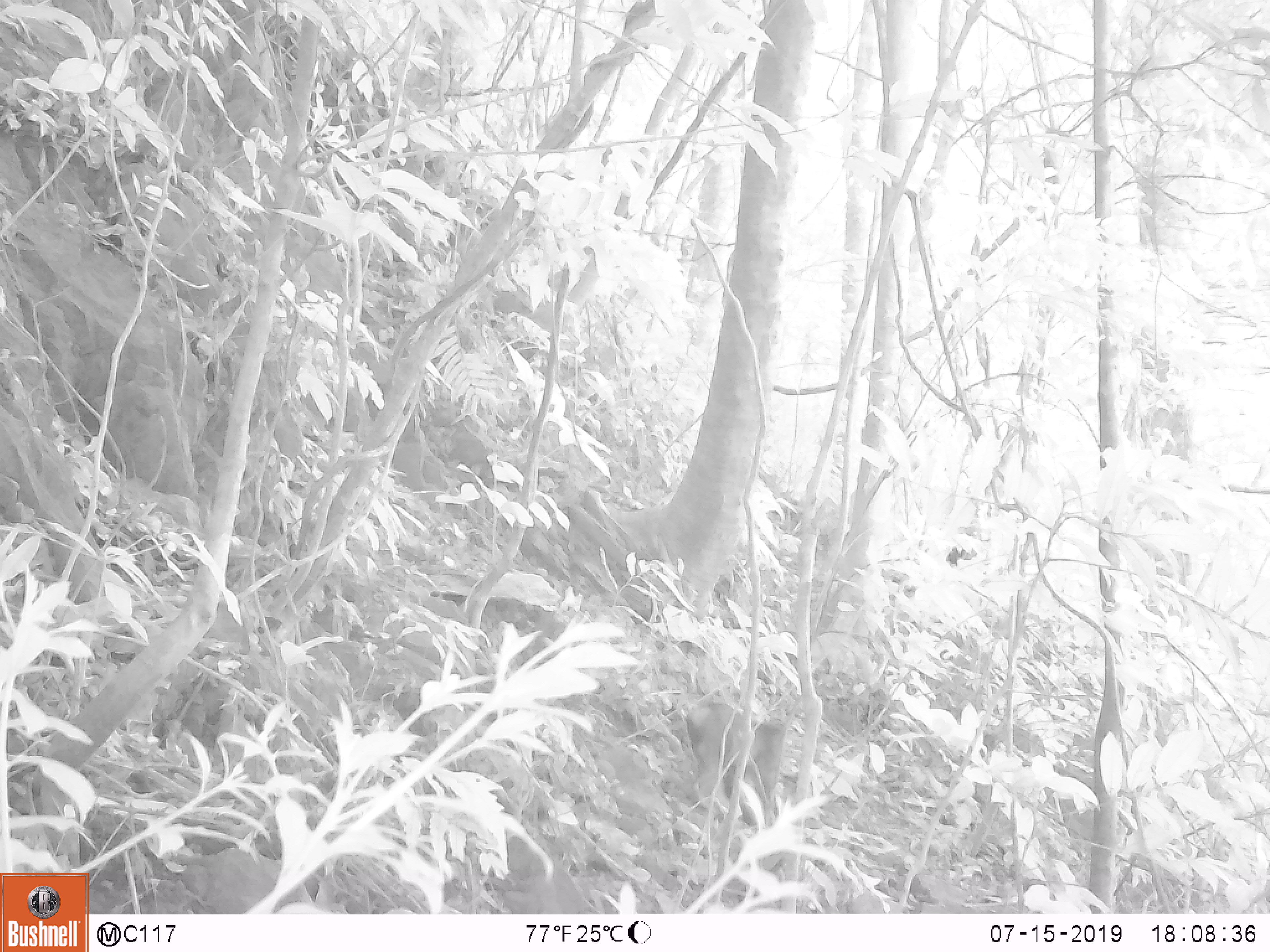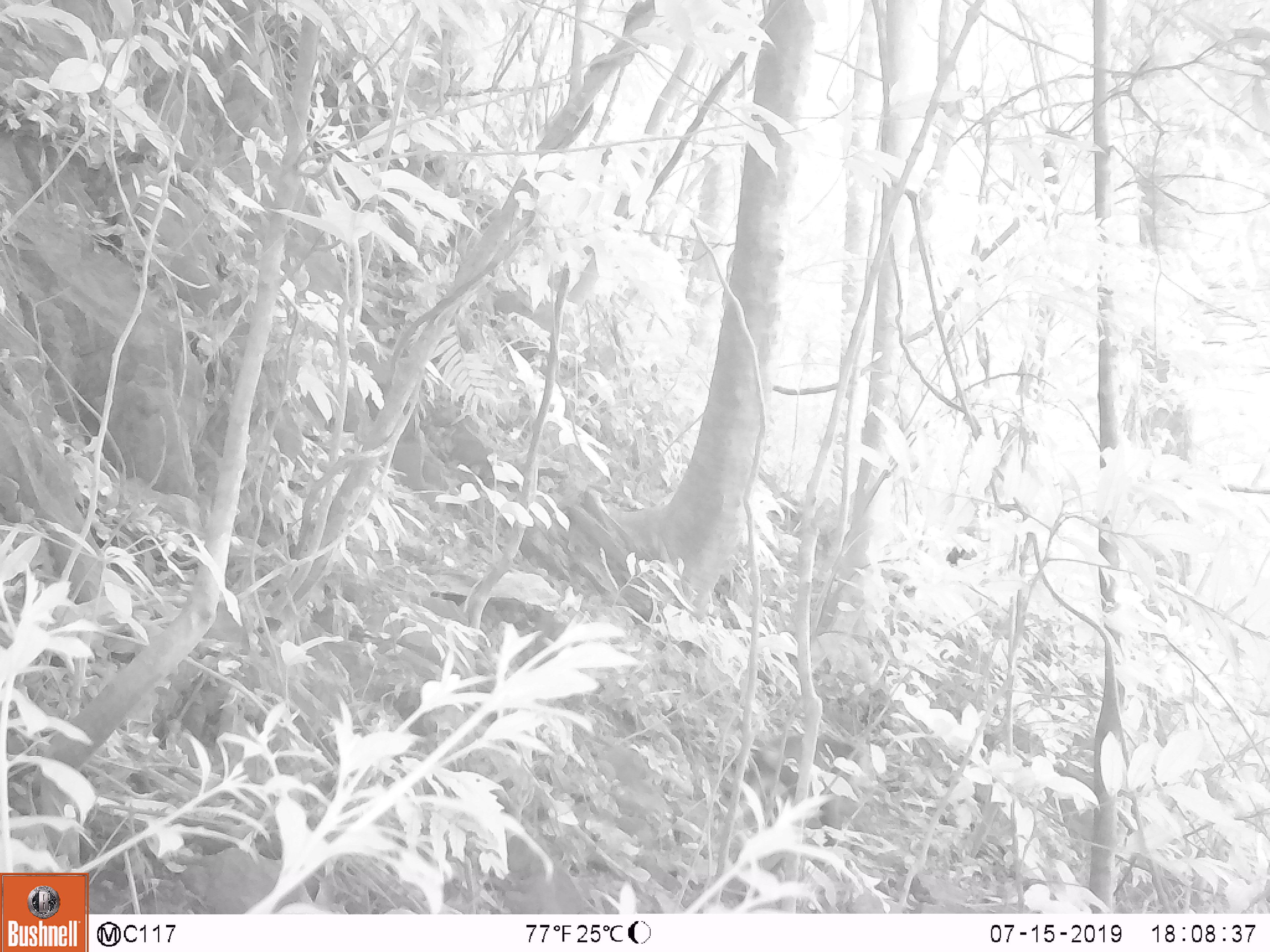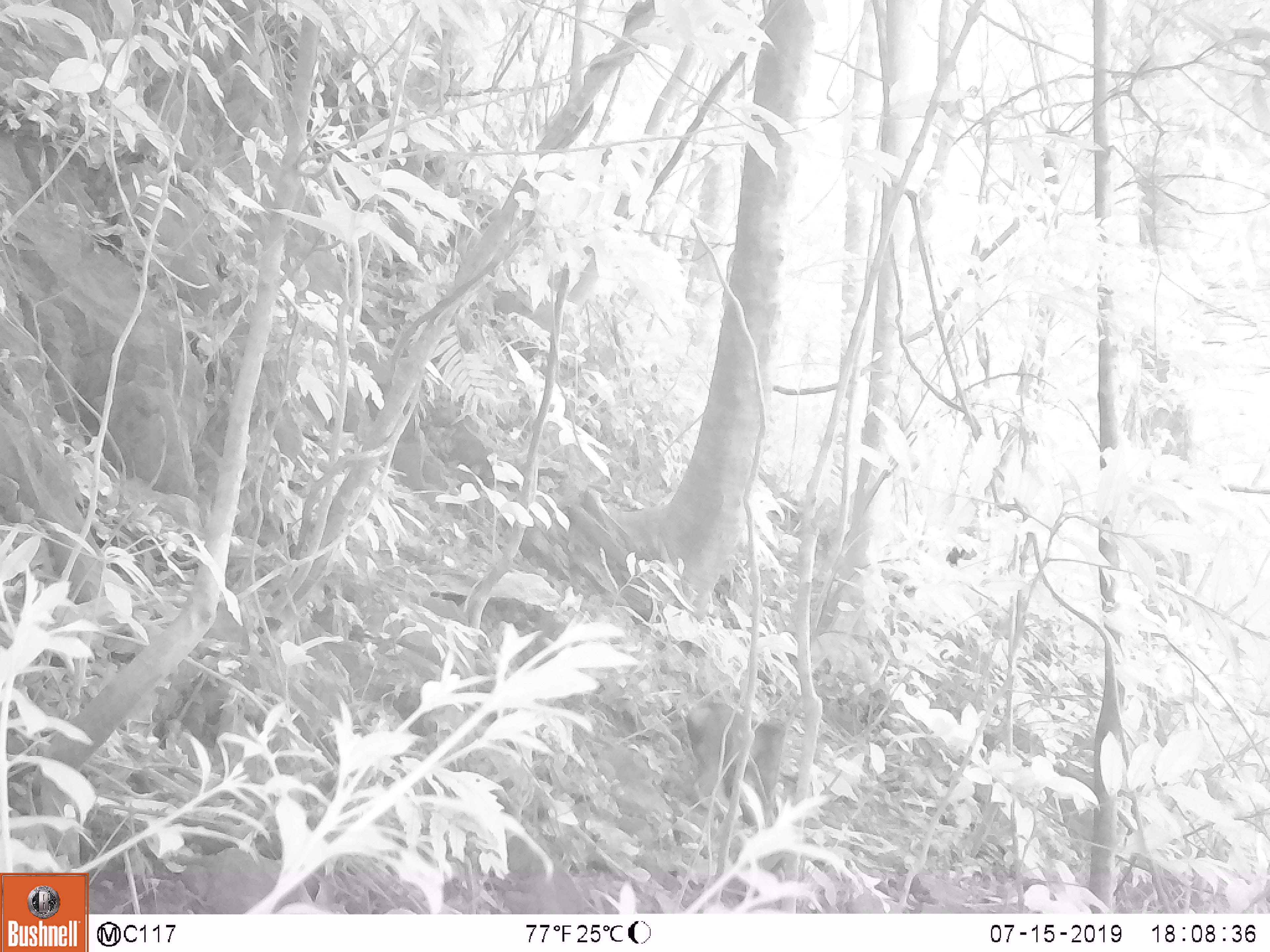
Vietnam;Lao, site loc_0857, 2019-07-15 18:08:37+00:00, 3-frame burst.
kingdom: Animalia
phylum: Chordata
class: Mammalia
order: Primates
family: Cercopithecidae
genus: Macaca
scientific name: Macaca arctoides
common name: stump-tailed macaque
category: stump tailed macaque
Stump tailed macaque (stump-tailed macaque) (Macaca arctoides). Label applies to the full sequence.